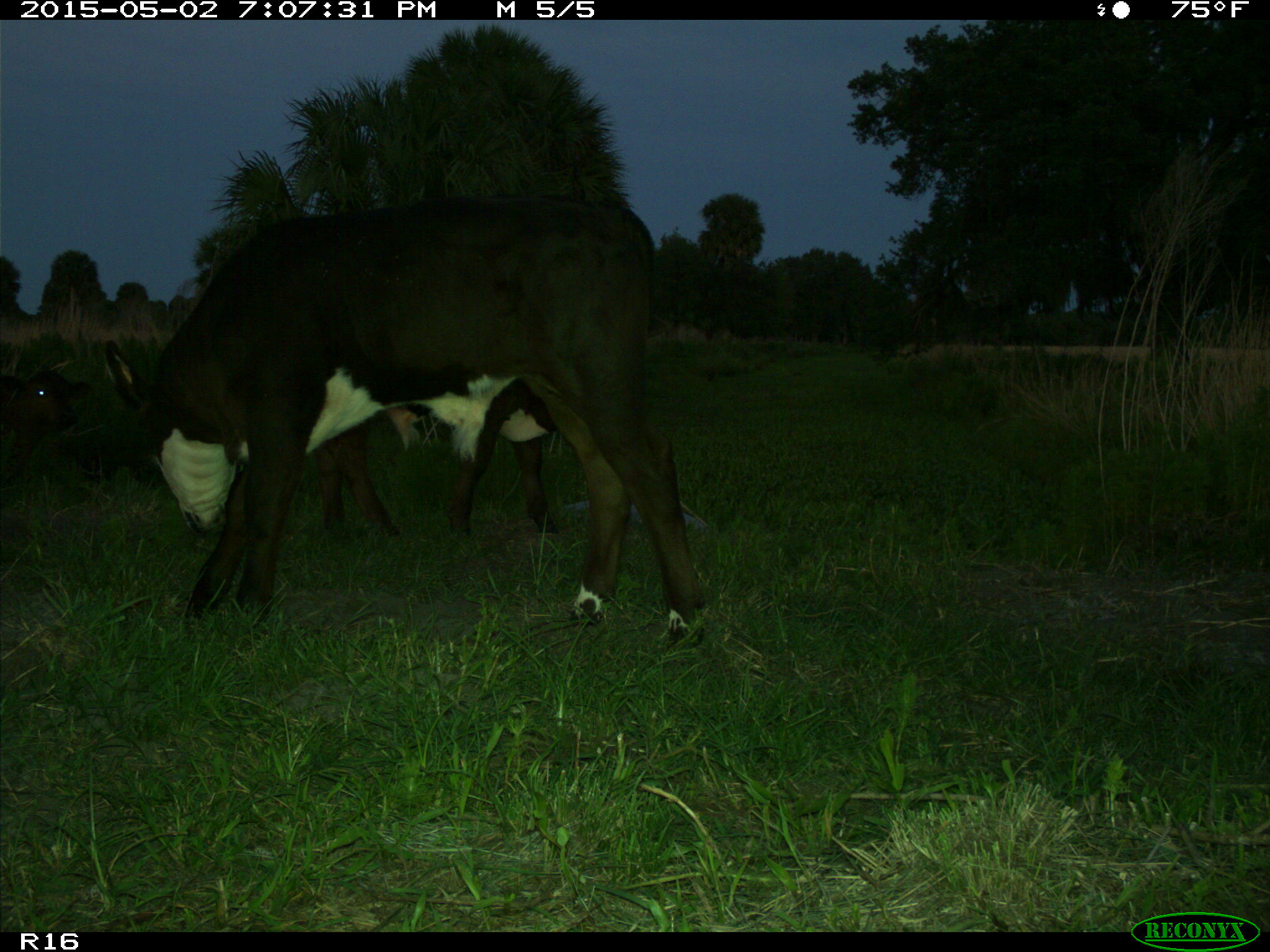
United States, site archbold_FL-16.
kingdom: Animalia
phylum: Chordata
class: Mammalia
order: Artiodactyla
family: Bovidae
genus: Bos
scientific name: Bos taurus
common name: domestic cow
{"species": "Bos taurus (domestic cow)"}